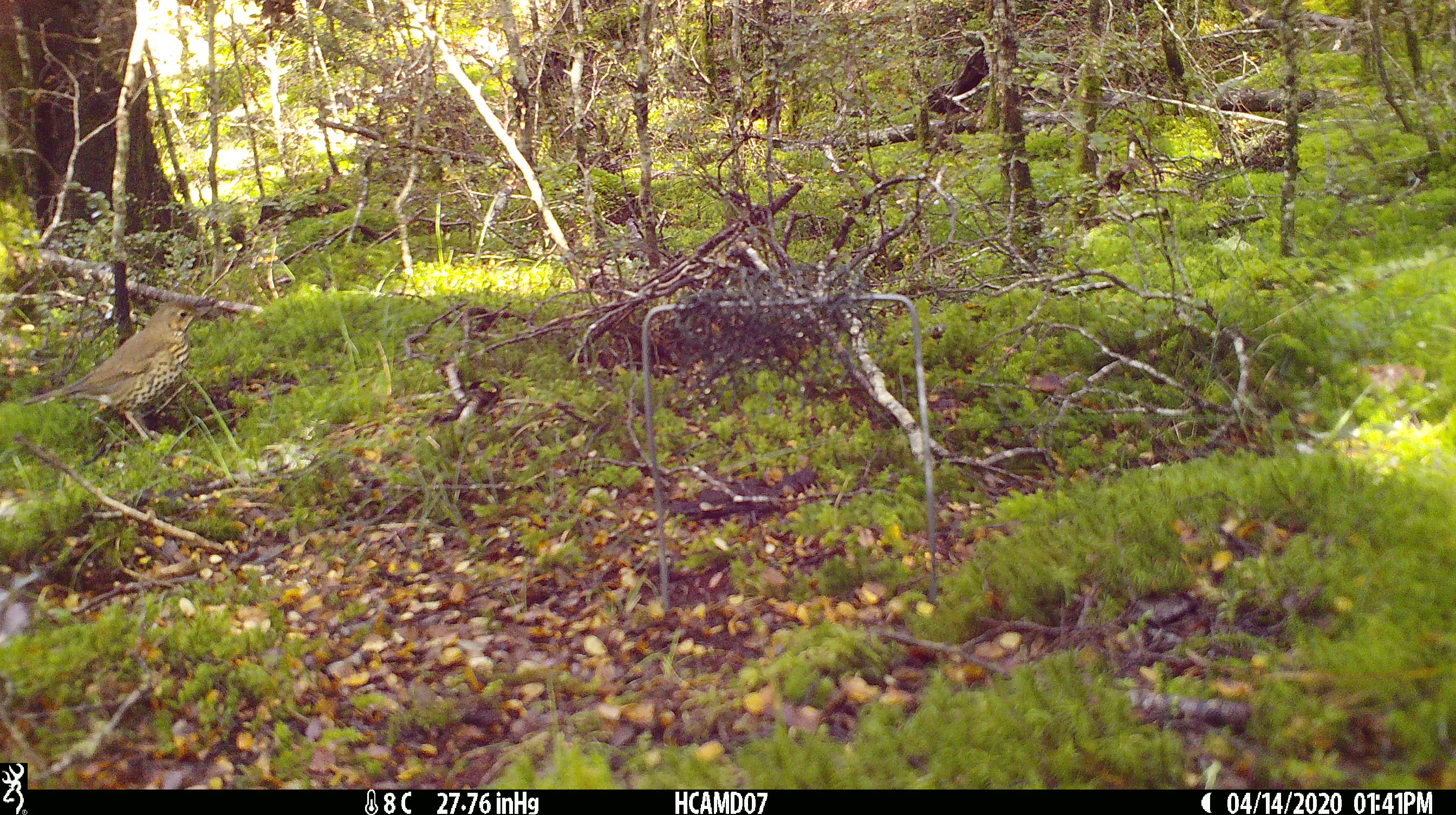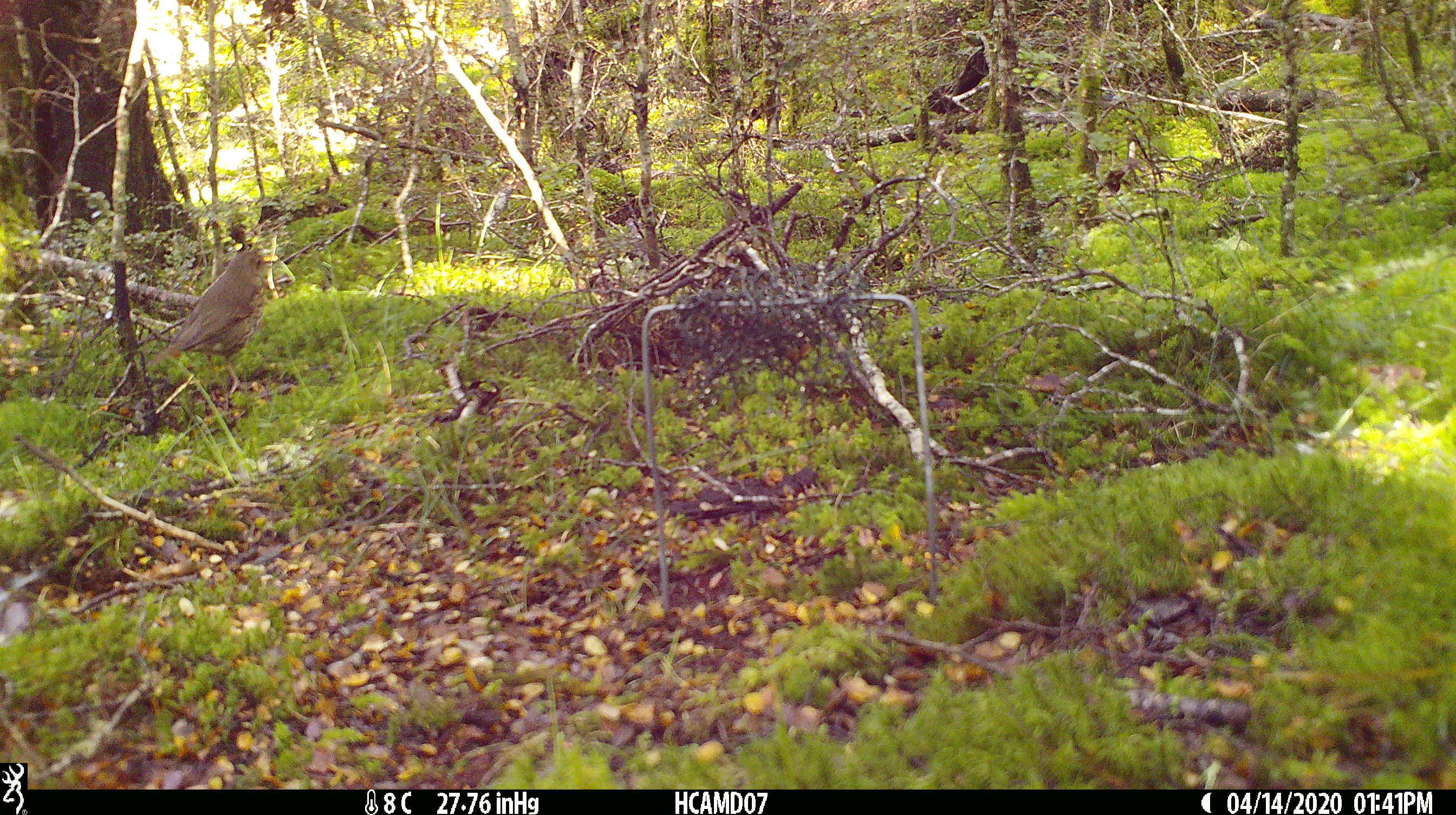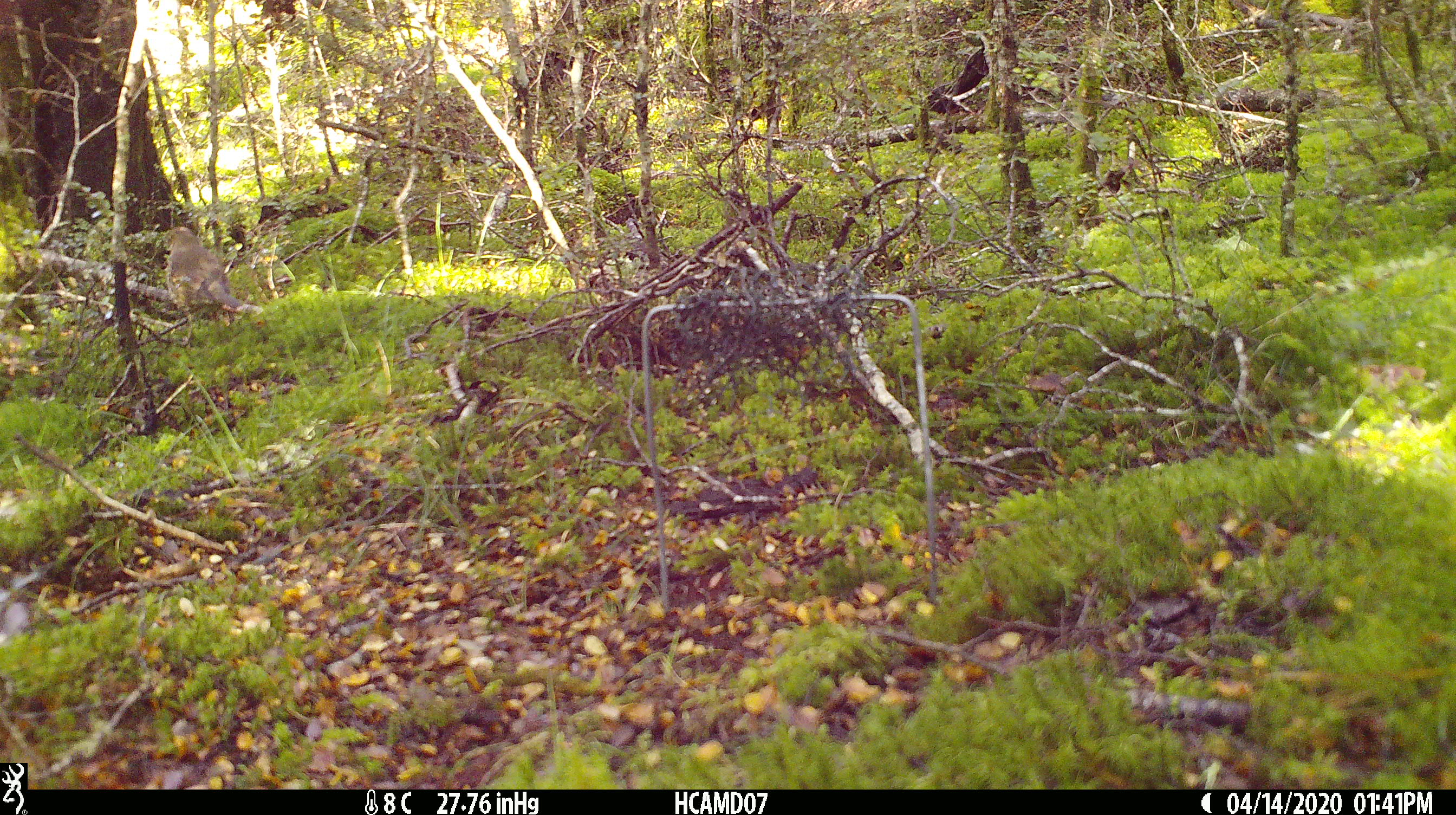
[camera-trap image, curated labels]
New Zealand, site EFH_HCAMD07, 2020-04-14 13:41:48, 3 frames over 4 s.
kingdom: Animalia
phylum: Chordata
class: Aves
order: Passeriformes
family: Turdidae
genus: Turdus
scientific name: Turdus philomelos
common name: song thrush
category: thrush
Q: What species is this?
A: Thrush (song thrush) (Turdus philomelos).